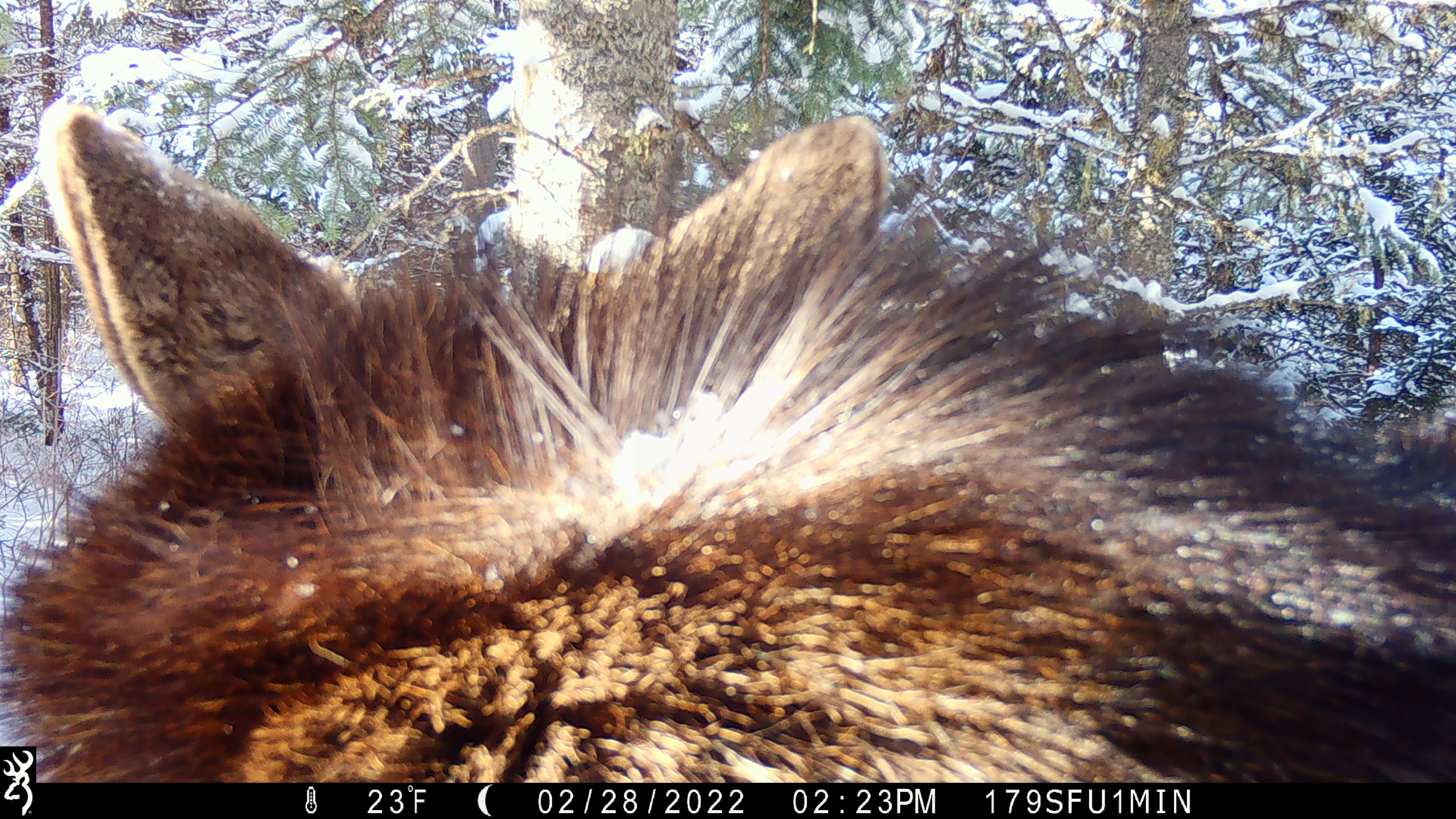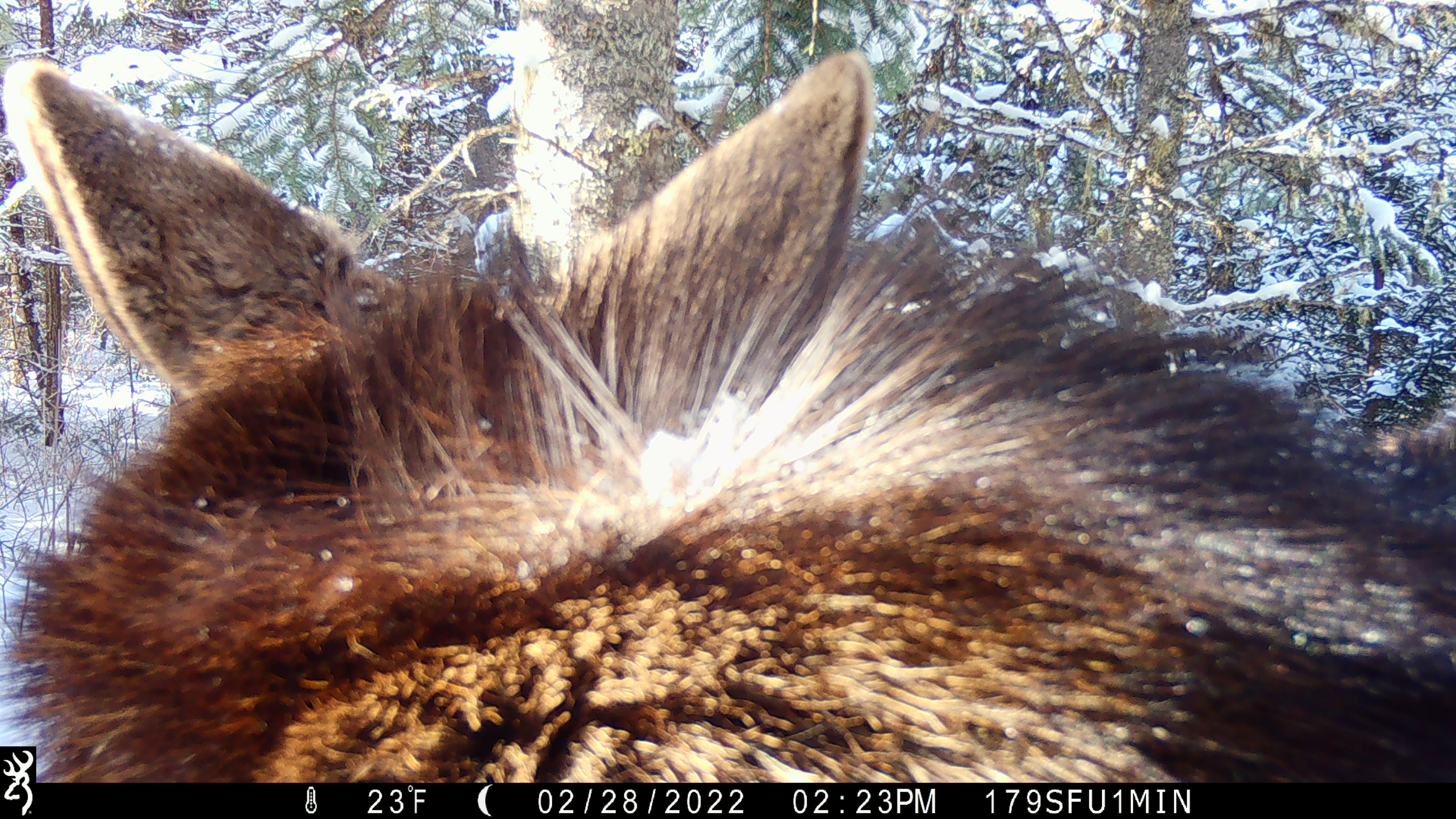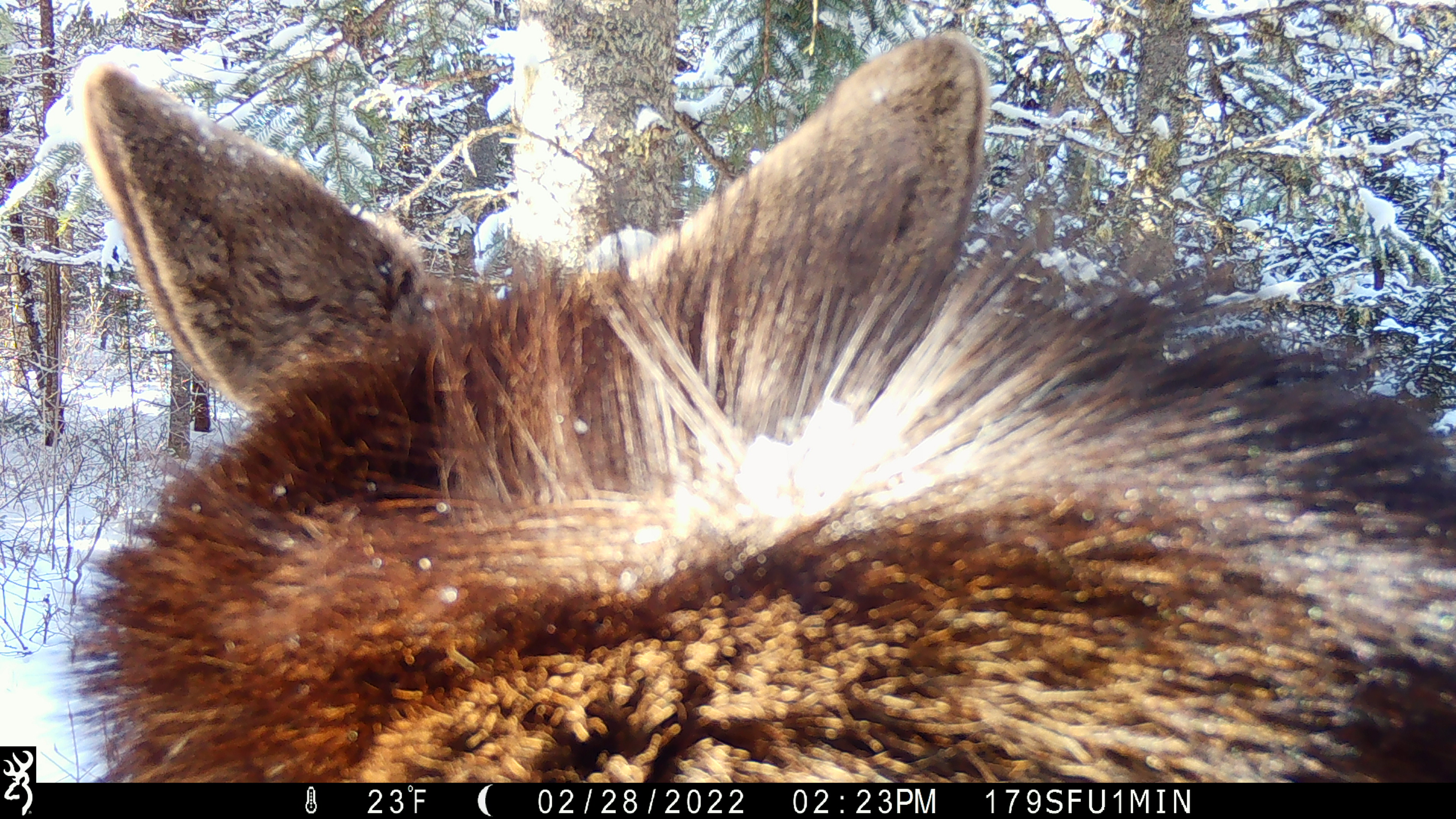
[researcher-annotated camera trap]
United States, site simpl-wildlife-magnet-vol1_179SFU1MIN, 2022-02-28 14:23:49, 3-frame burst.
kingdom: Animalia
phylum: Chordata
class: Mammalia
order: Artiodactyla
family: Cervidae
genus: Alces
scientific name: Alces alces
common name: moose